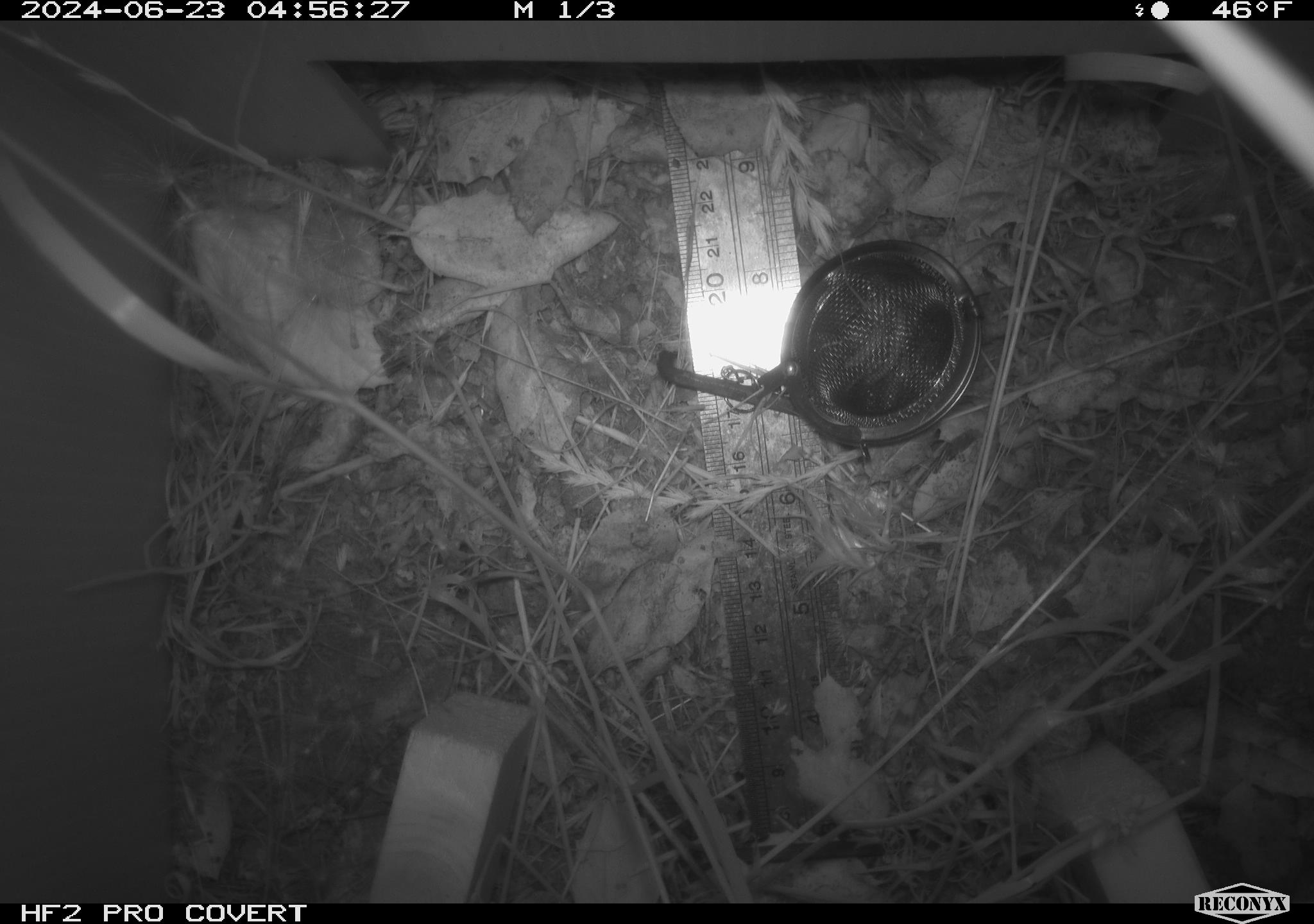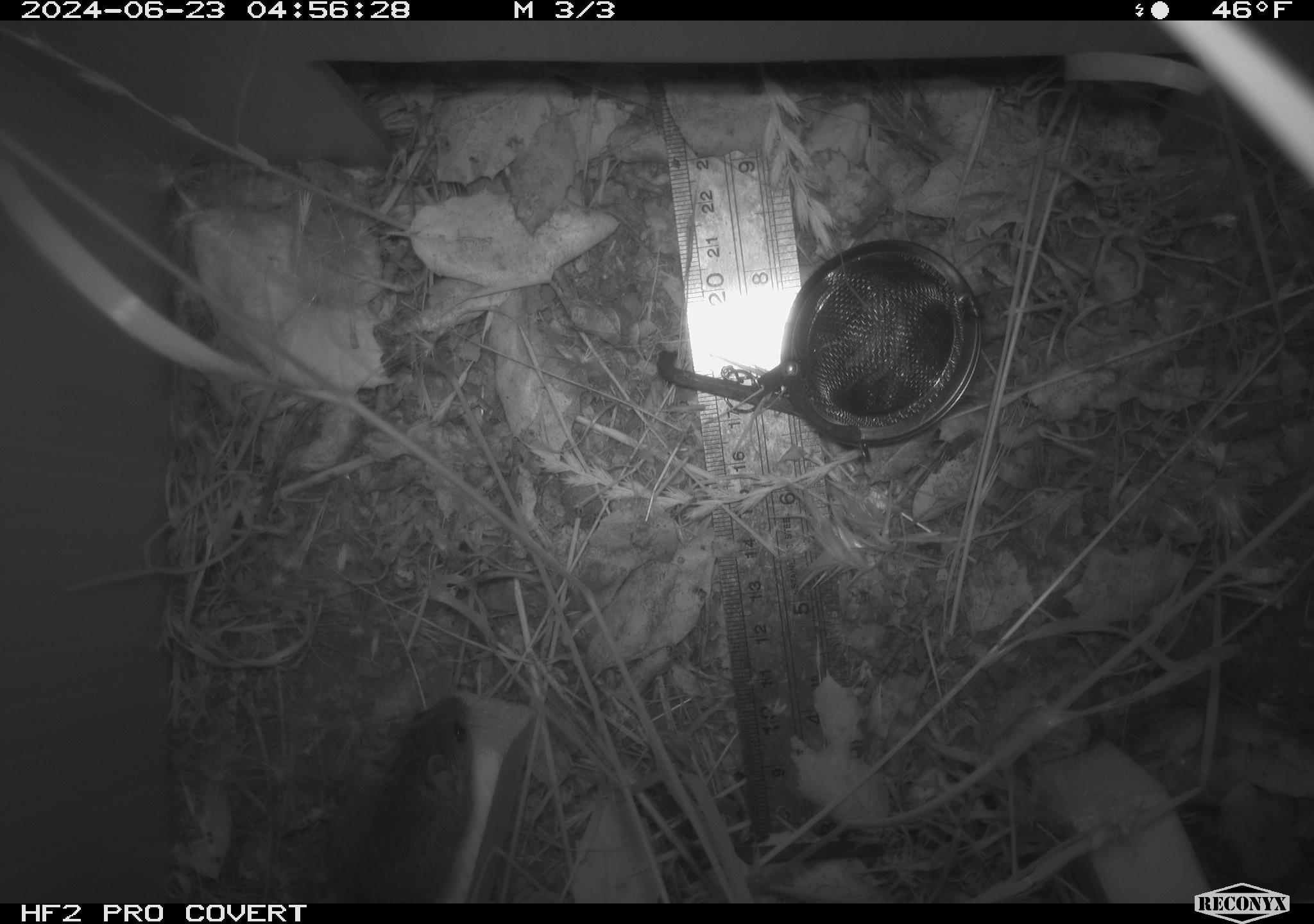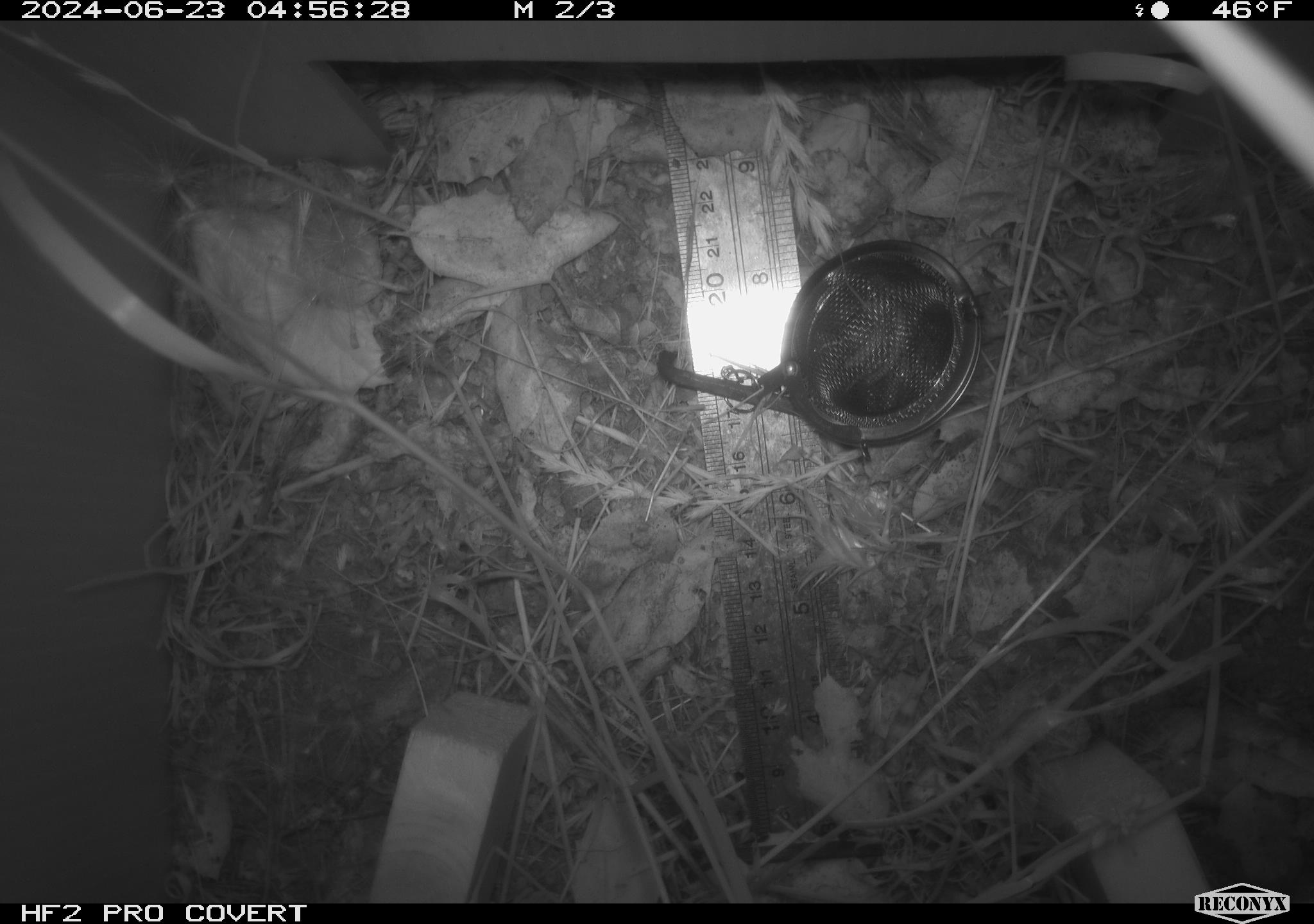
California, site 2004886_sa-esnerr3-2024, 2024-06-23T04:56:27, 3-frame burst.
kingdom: Animalia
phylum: Chordata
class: Mammalia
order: Rodentia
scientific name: Rodentia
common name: rodent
Rodent (Rodentia).